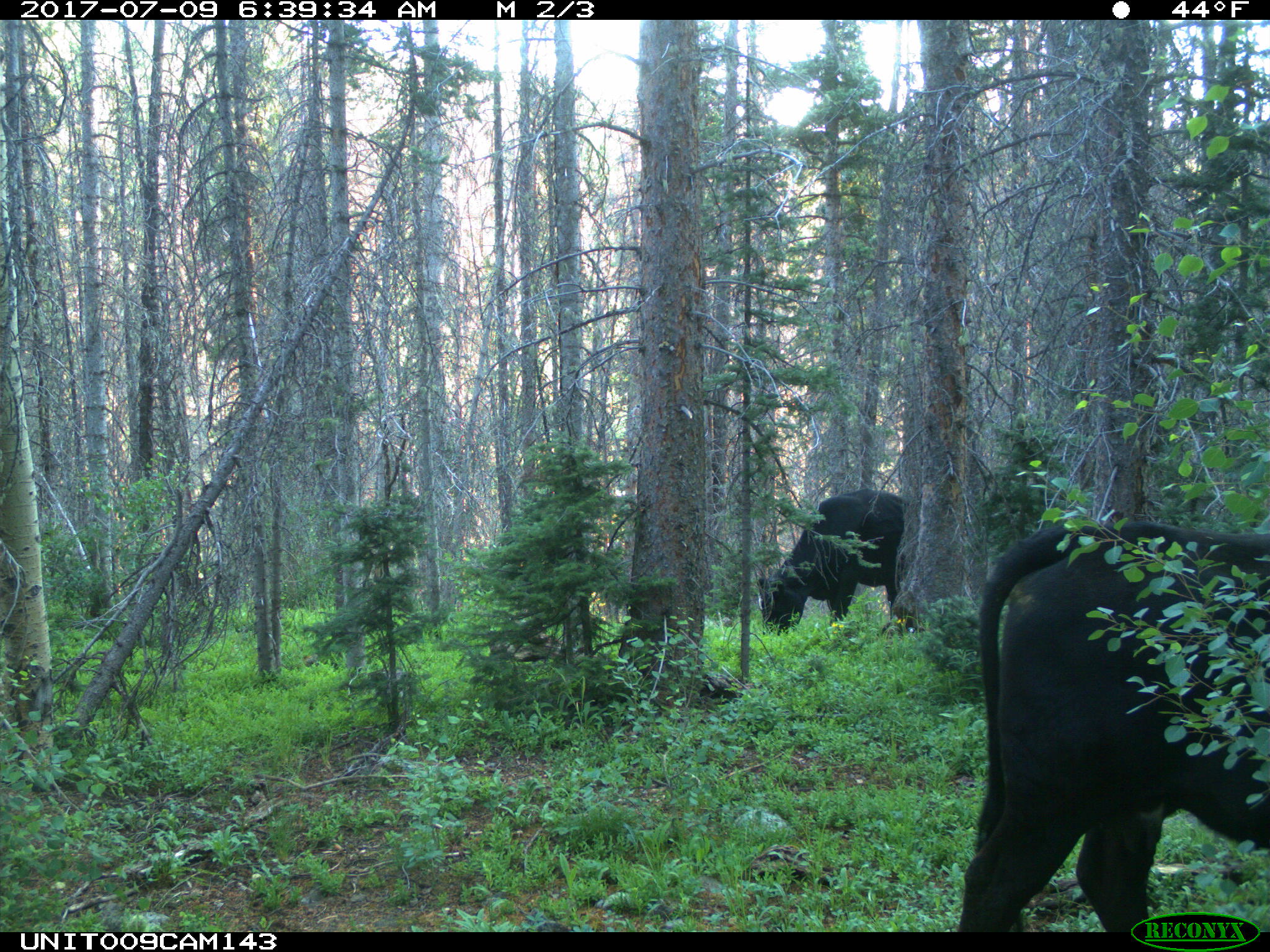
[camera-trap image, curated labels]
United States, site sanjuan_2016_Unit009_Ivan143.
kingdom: Animalia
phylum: Chordata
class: Mammalia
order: Artiodactyla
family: Bovidae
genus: Bos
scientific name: Bos taurus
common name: domestic cow